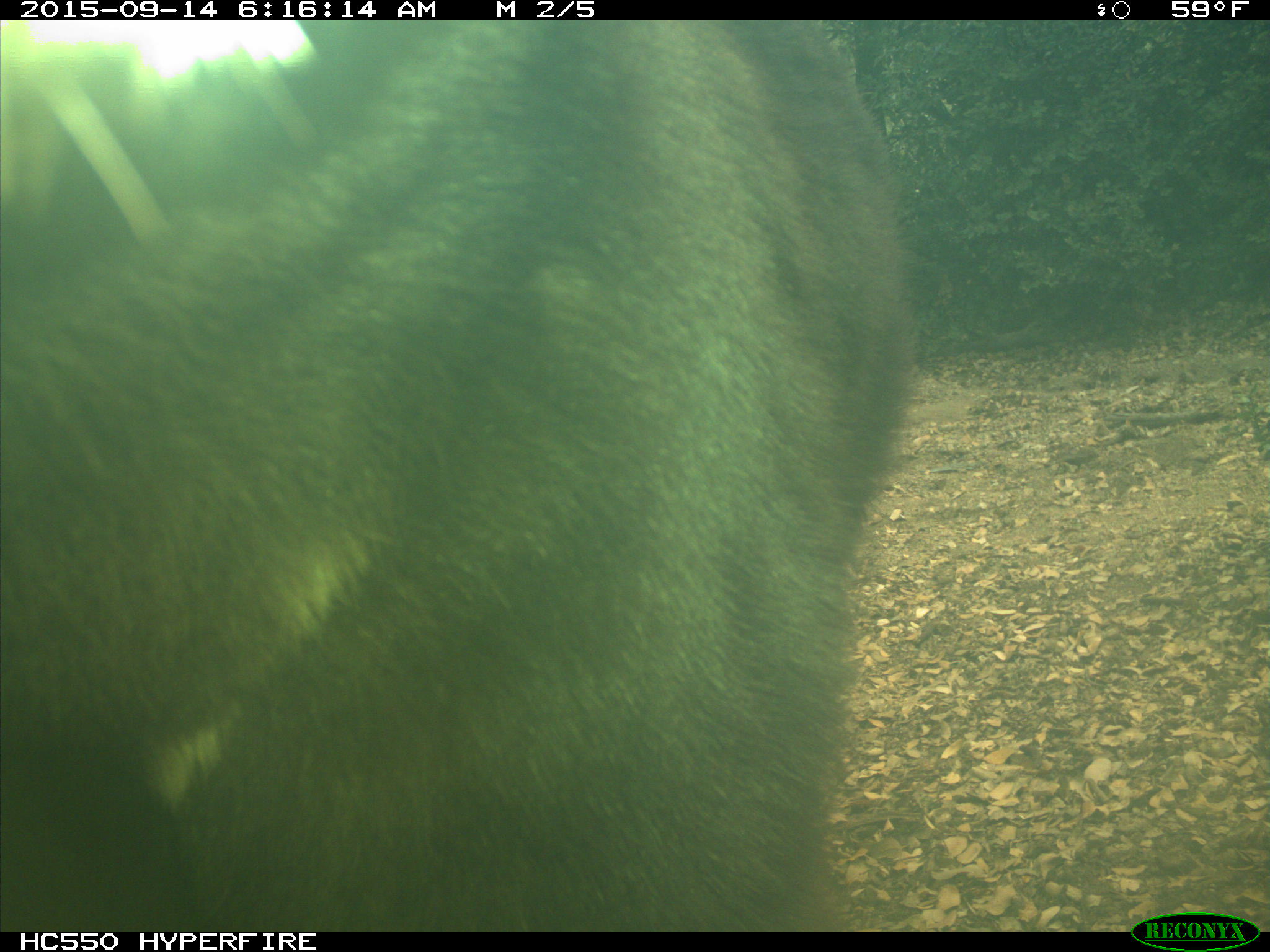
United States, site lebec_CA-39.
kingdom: Animalia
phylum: Chordata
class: Mammalia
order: Carnivora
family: Ursidae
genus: Ursus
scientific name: Ursus americanus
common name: american black bear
Ursus americanus (american black bear).